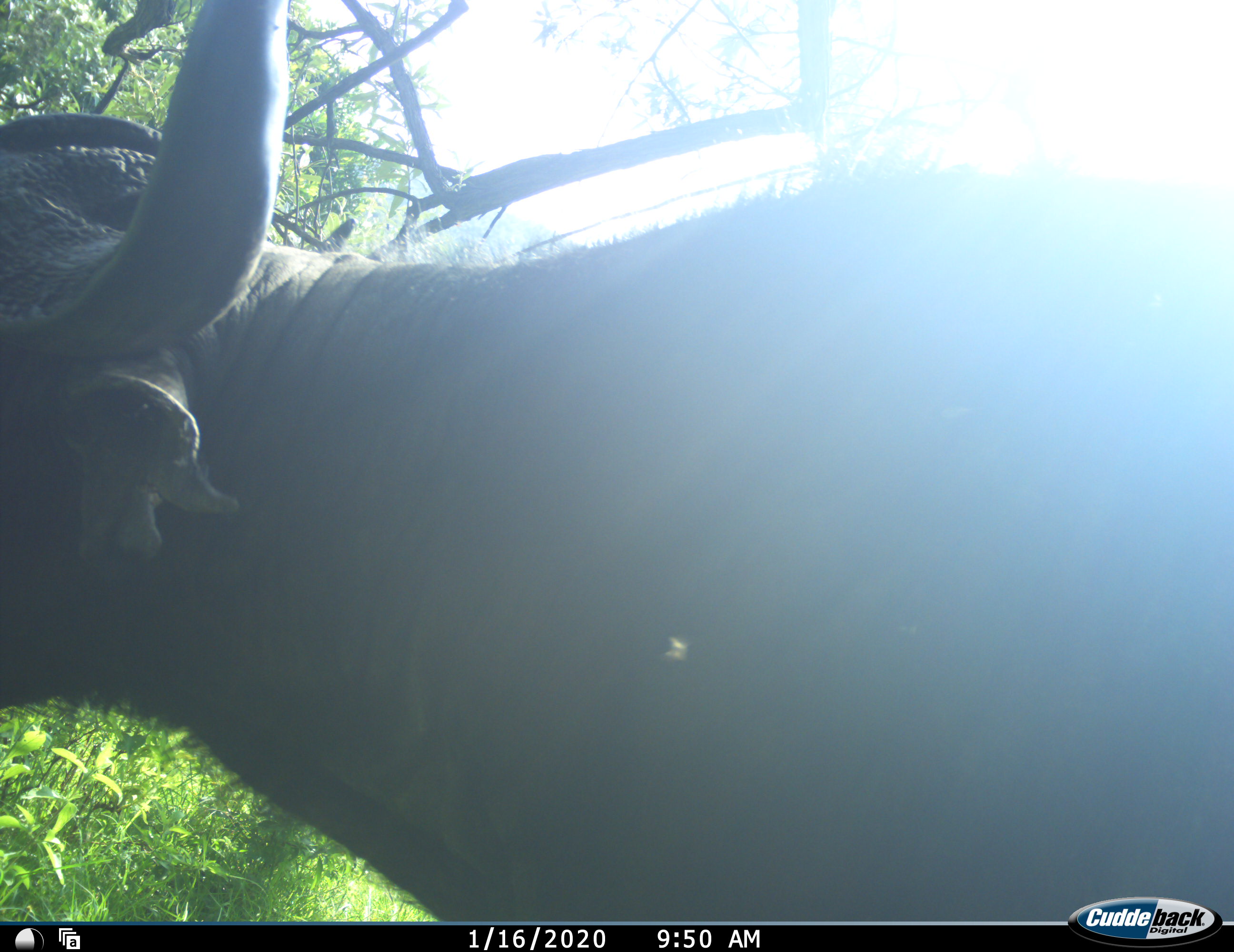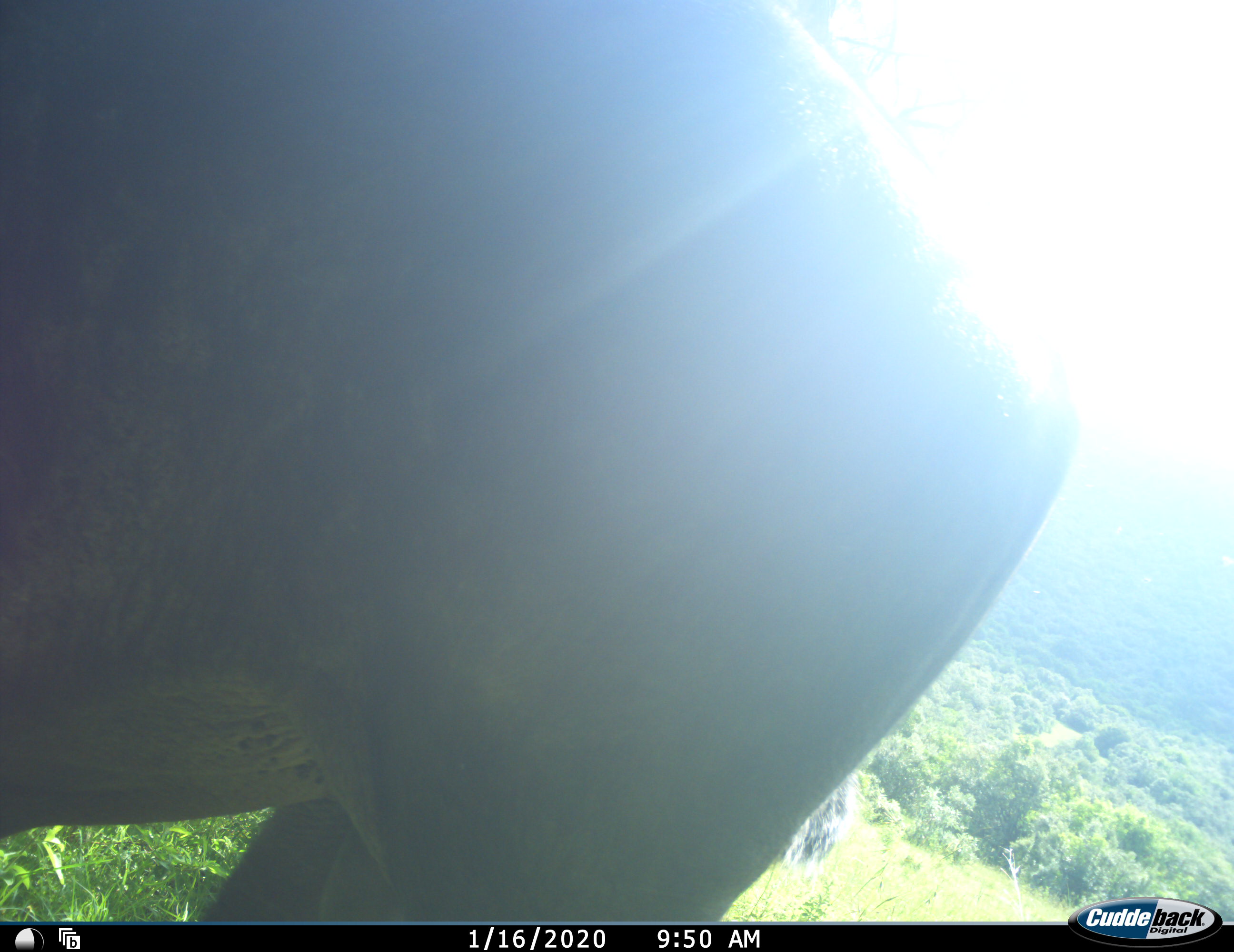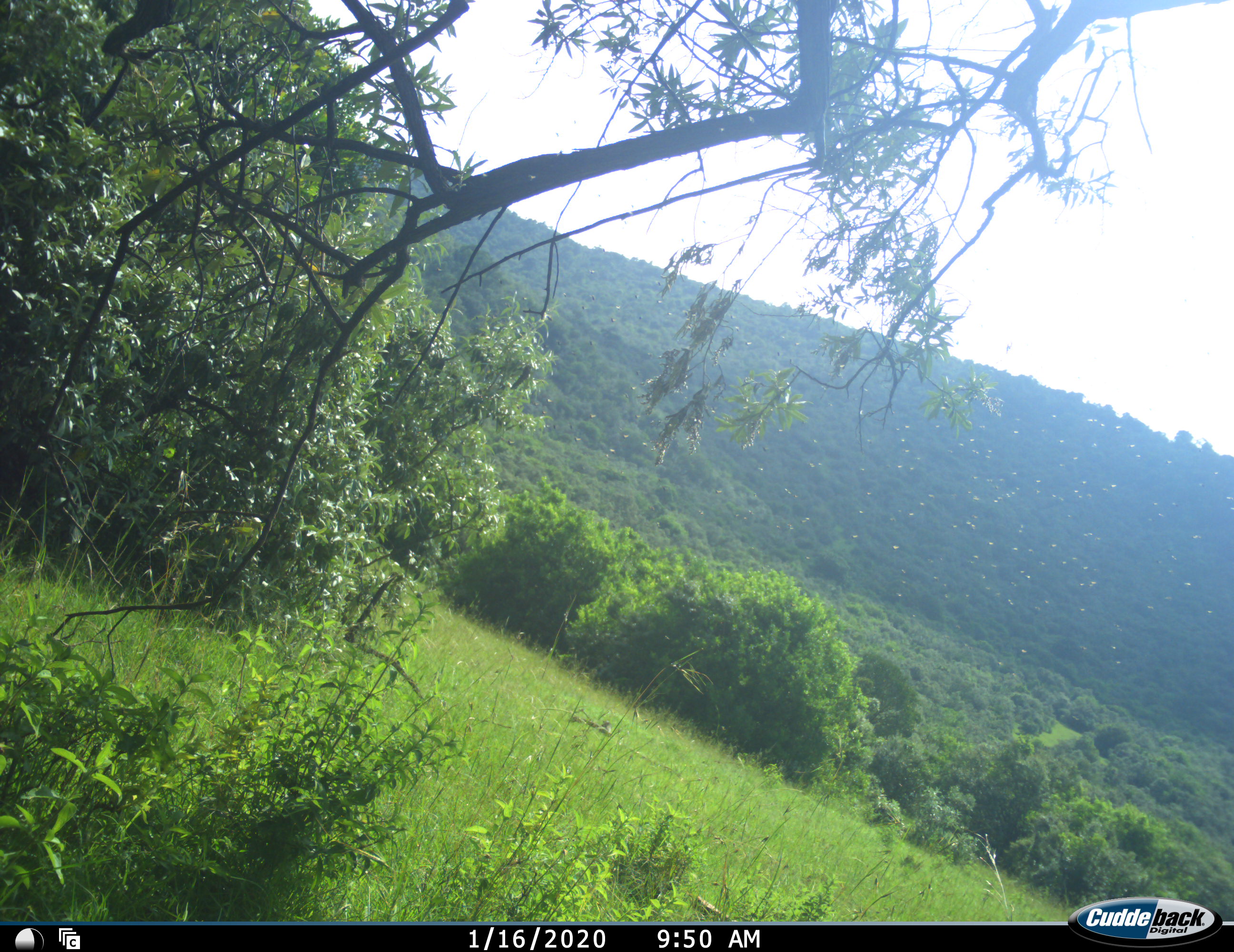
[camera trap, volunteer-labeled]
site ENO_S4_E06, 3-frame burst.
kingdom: Animalia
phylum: Chordata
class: Mammalia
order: Artiodactyla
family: Bovidae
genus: Syncerus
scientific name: Syncerus caffer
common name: african buffalo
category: buffalo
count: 1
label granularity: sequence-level